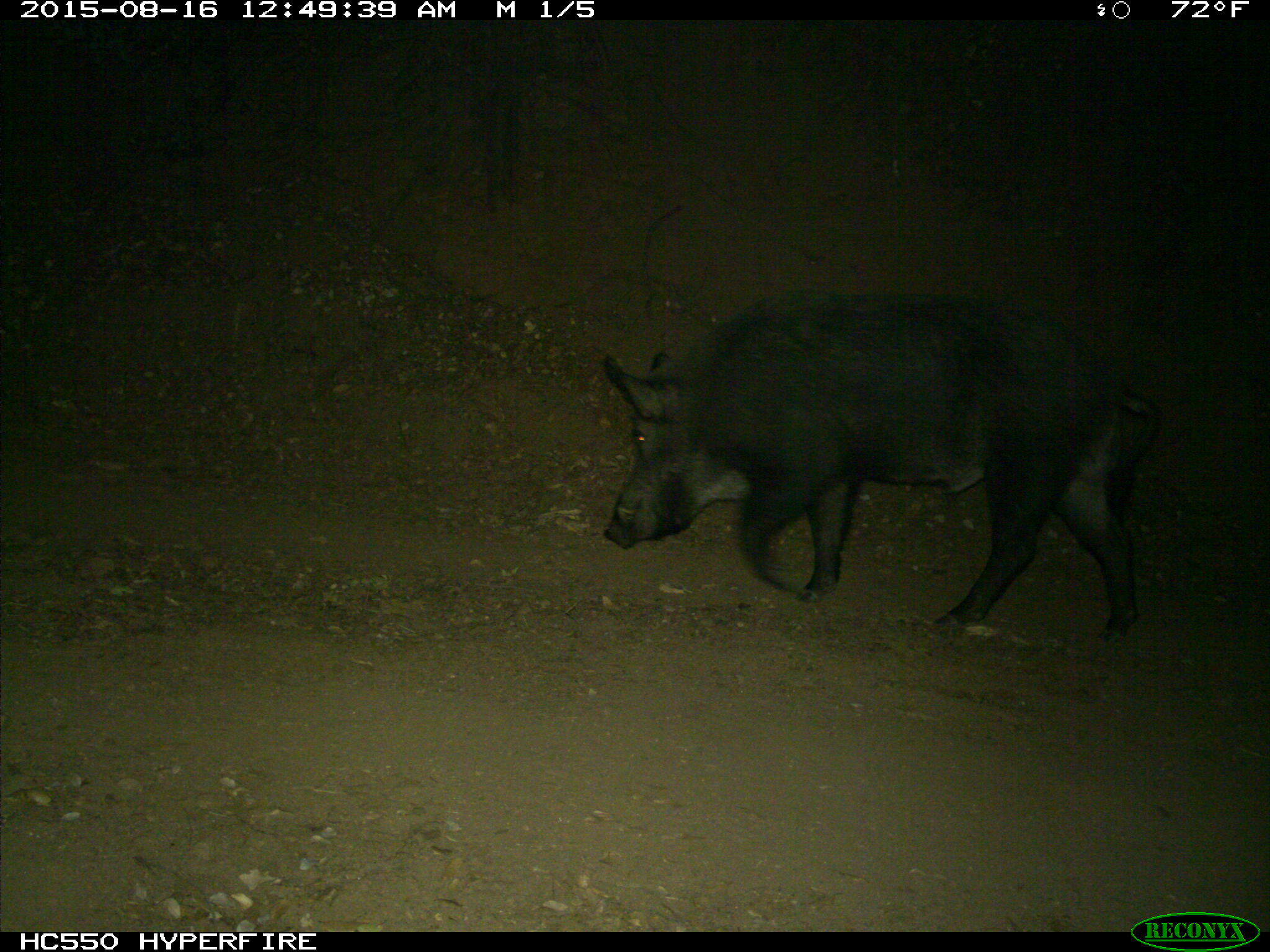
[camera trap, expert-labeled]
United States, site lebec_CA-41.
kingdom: Animalia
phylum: Chordata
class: Mammalia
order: Artiodactyla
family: Suidae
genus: Sus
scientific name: Sus scrofa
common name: wild boar